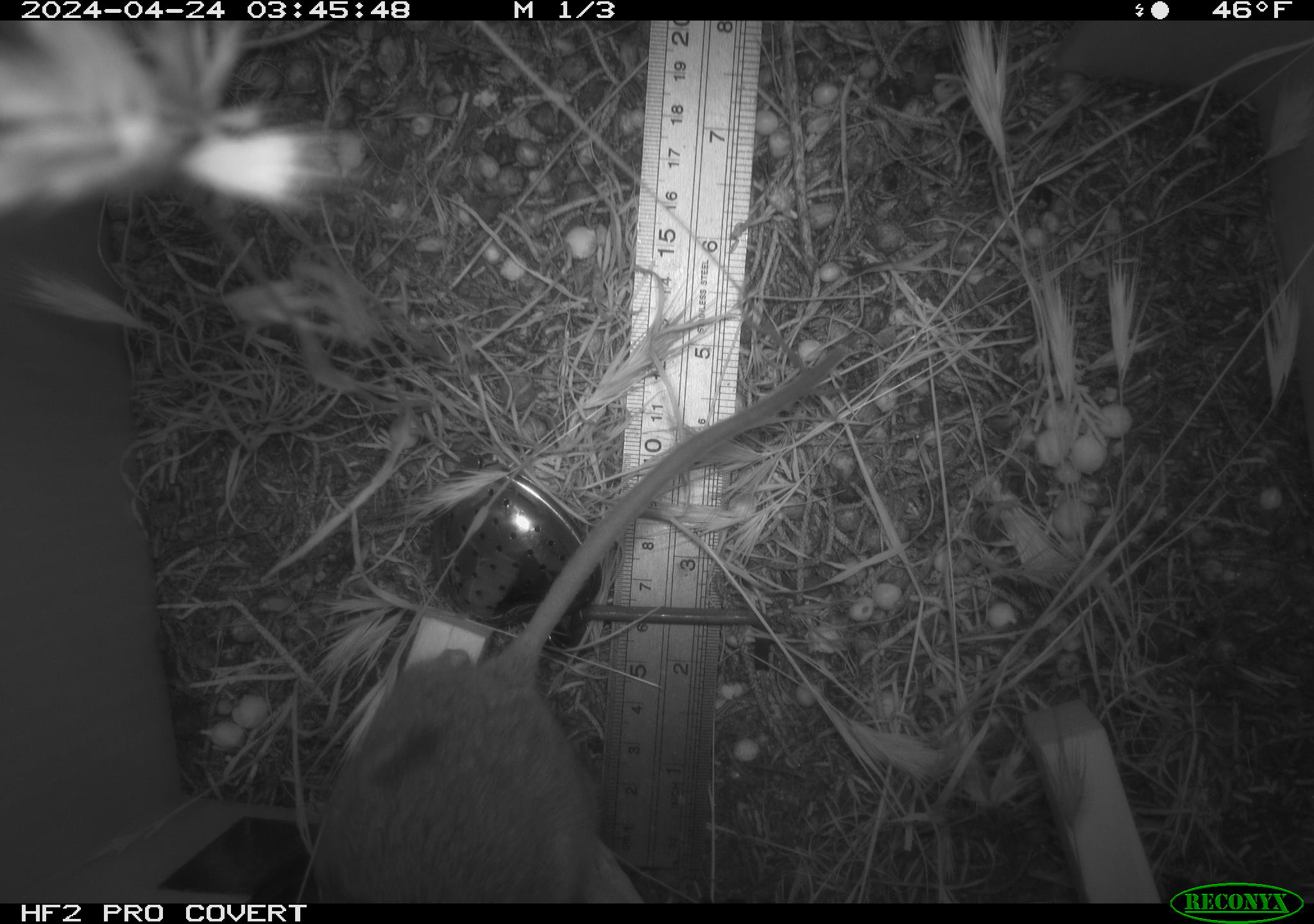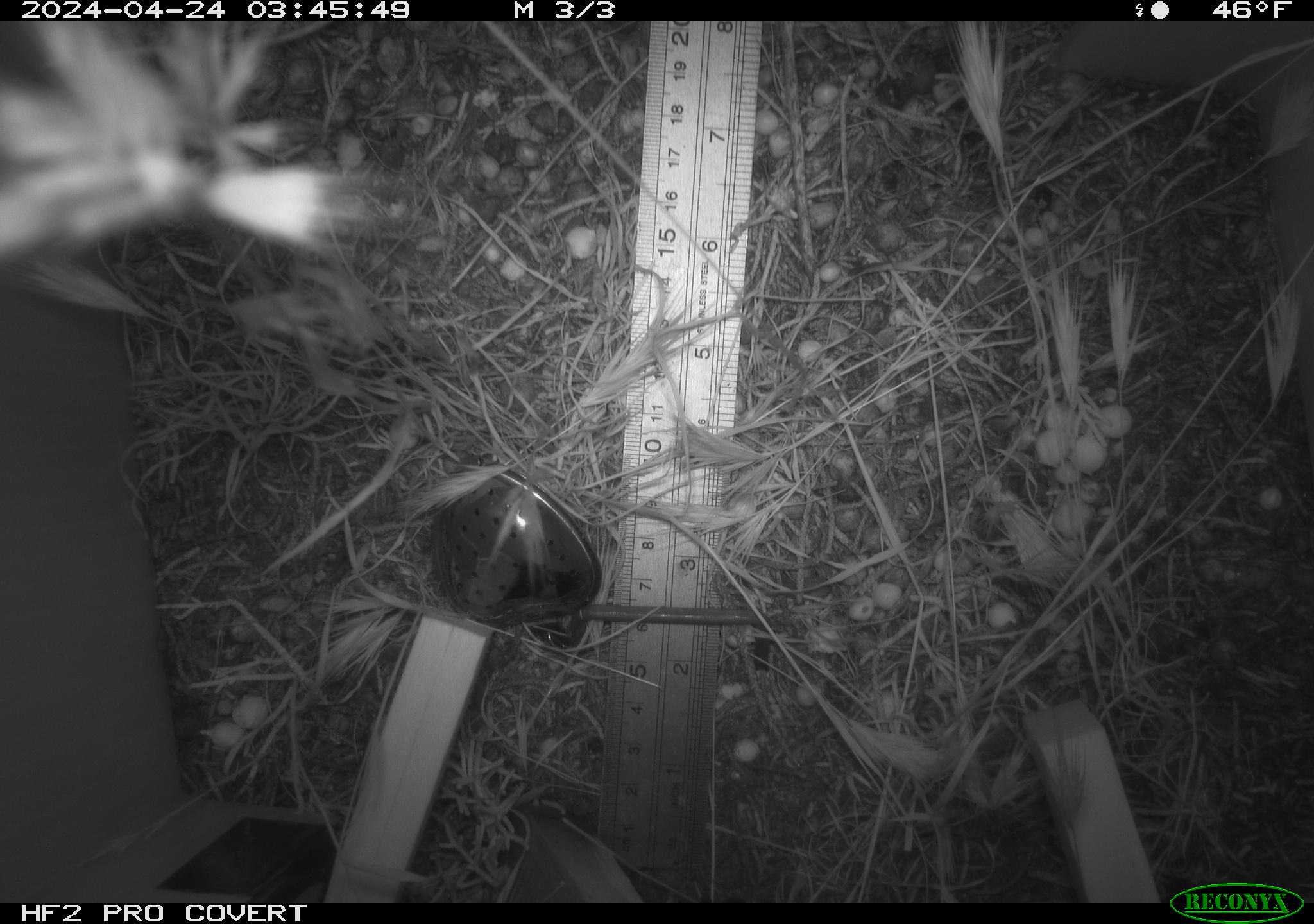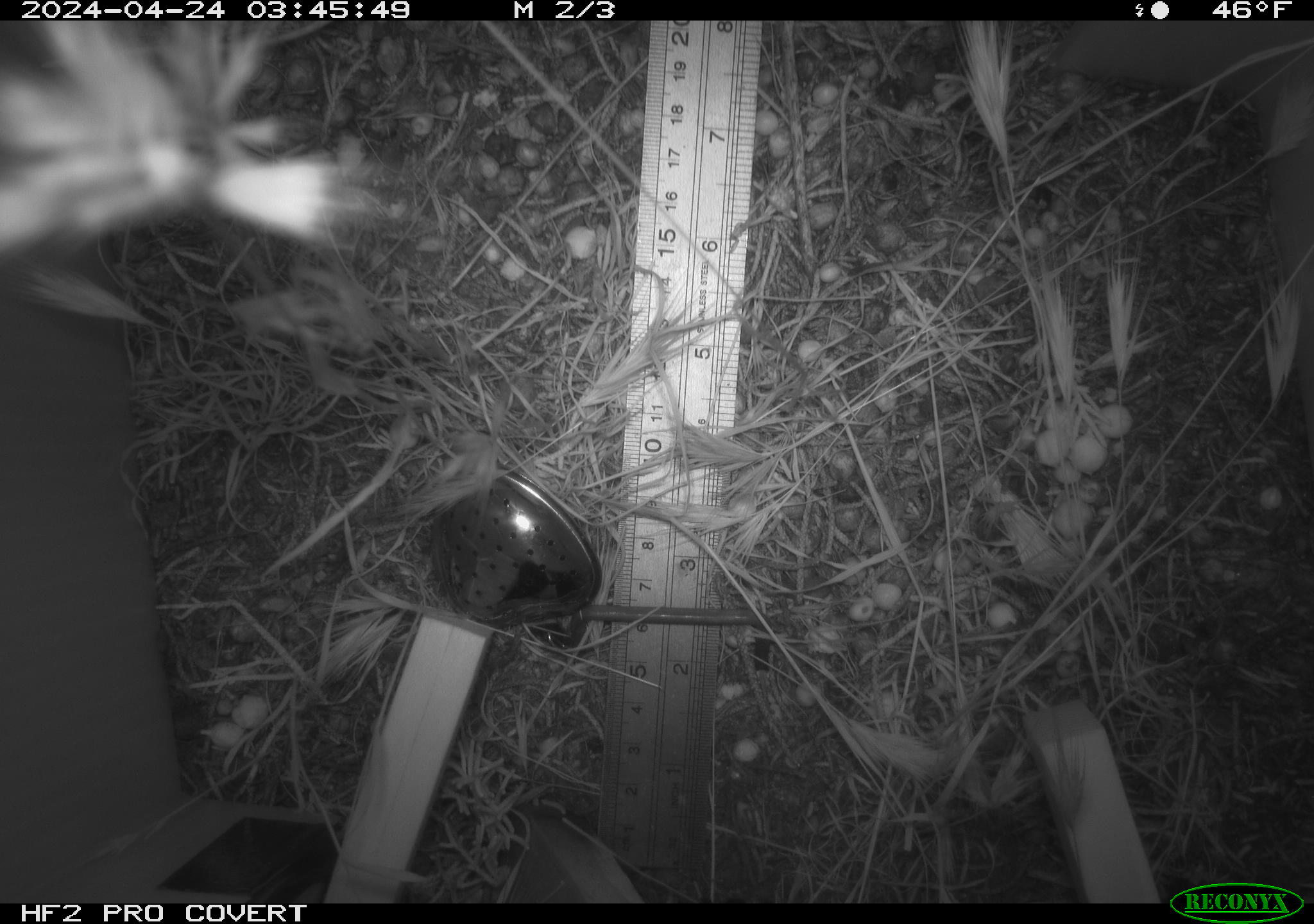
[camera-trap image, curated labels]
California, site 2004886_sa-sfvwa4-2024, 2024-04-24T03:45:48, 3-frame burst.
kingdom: Animalia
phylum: Chordata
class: Mammalia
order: Rodentia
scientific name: Rodentia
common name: mouse species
Mouse species (Rodentia).